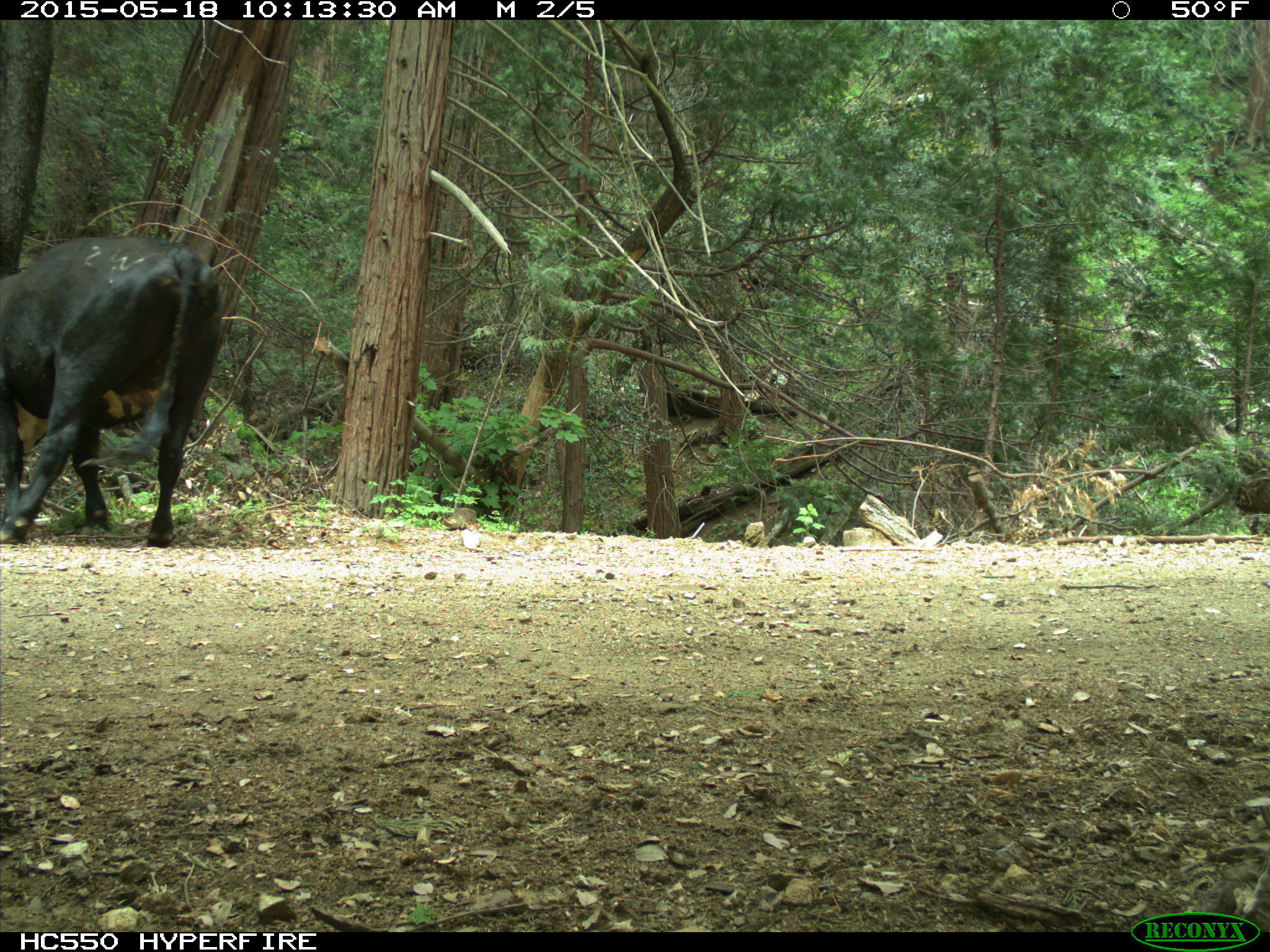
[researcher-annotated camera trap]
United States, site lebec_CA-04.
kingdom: Animalia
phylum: Chordata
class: Mammalia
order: Artiodactyla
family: Bovidae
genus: Bos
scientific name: Bos taurus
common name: domestic cow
Bos taurus (domestic cow).